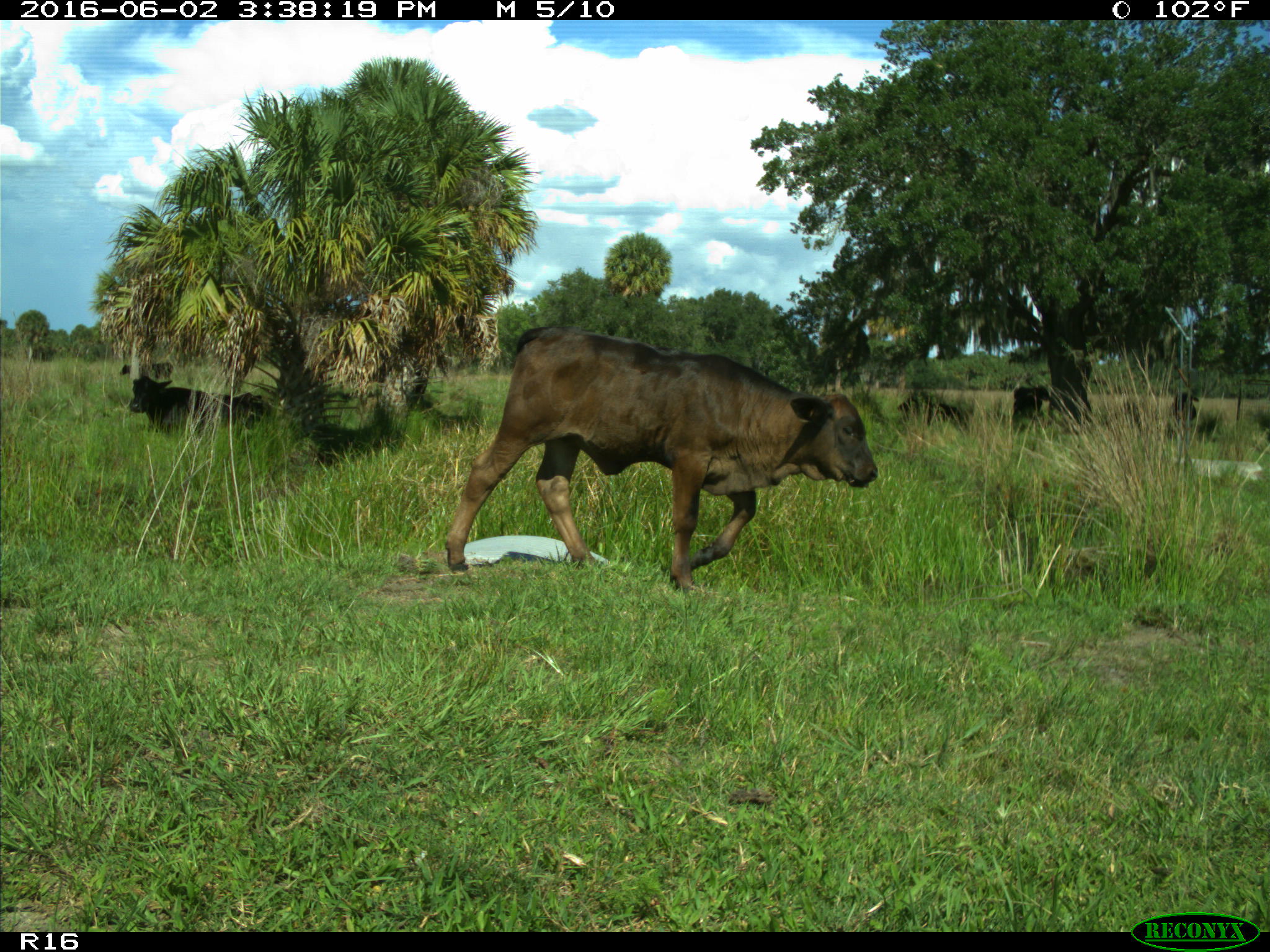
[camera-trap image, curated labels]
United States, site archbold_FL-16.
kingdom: Animalia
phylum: Chordata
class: Mammalia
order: Artiodactyla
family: Bovidae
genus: Bos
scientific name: Bos taurus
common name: domestic cow